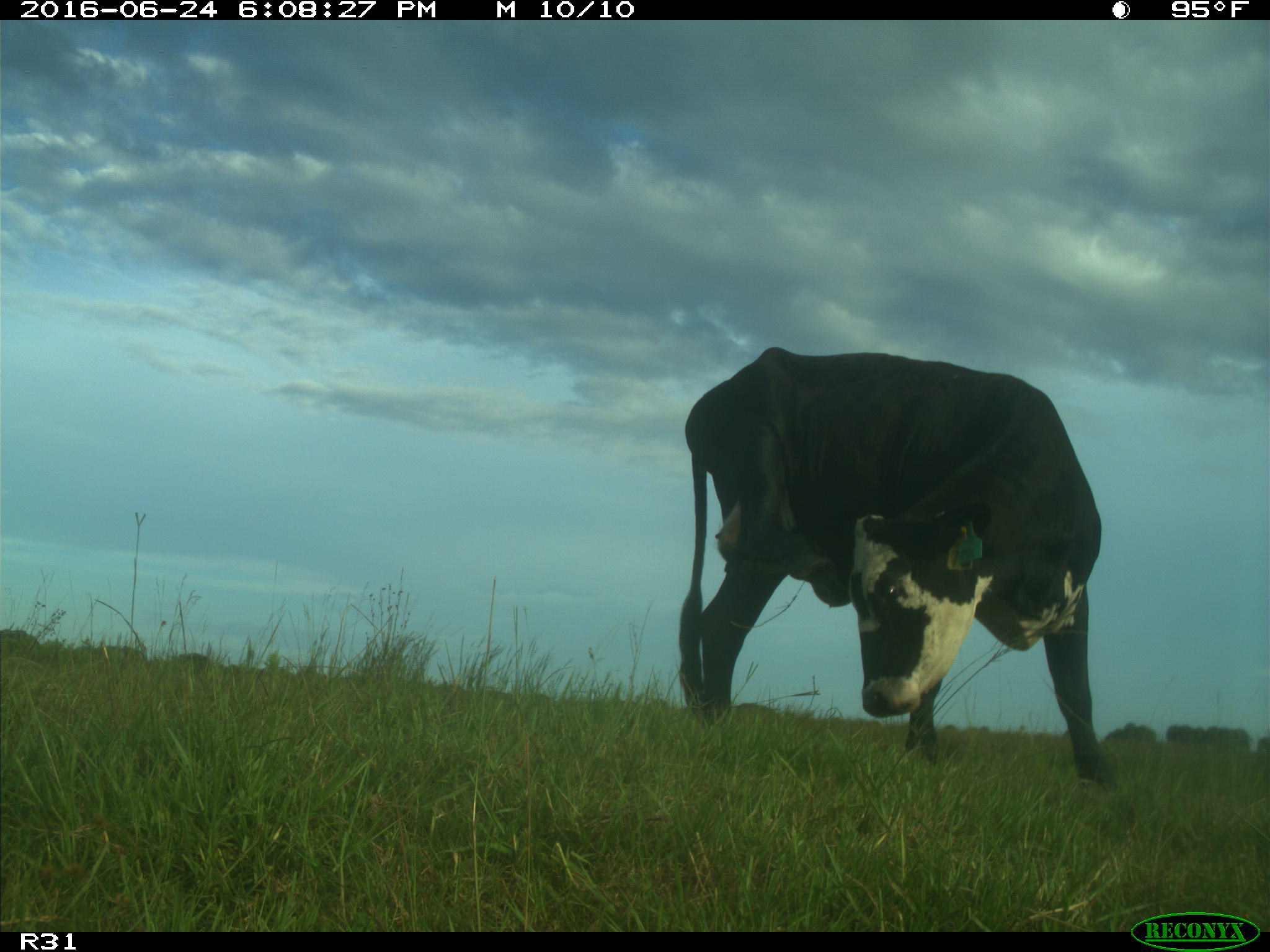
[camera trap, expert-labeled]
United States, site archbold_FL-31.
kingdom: Animalia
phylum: Chordata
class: Mammalia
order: Artiodactyla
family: Bovidae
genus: Bos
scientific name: Bos taurus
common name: domestic cow